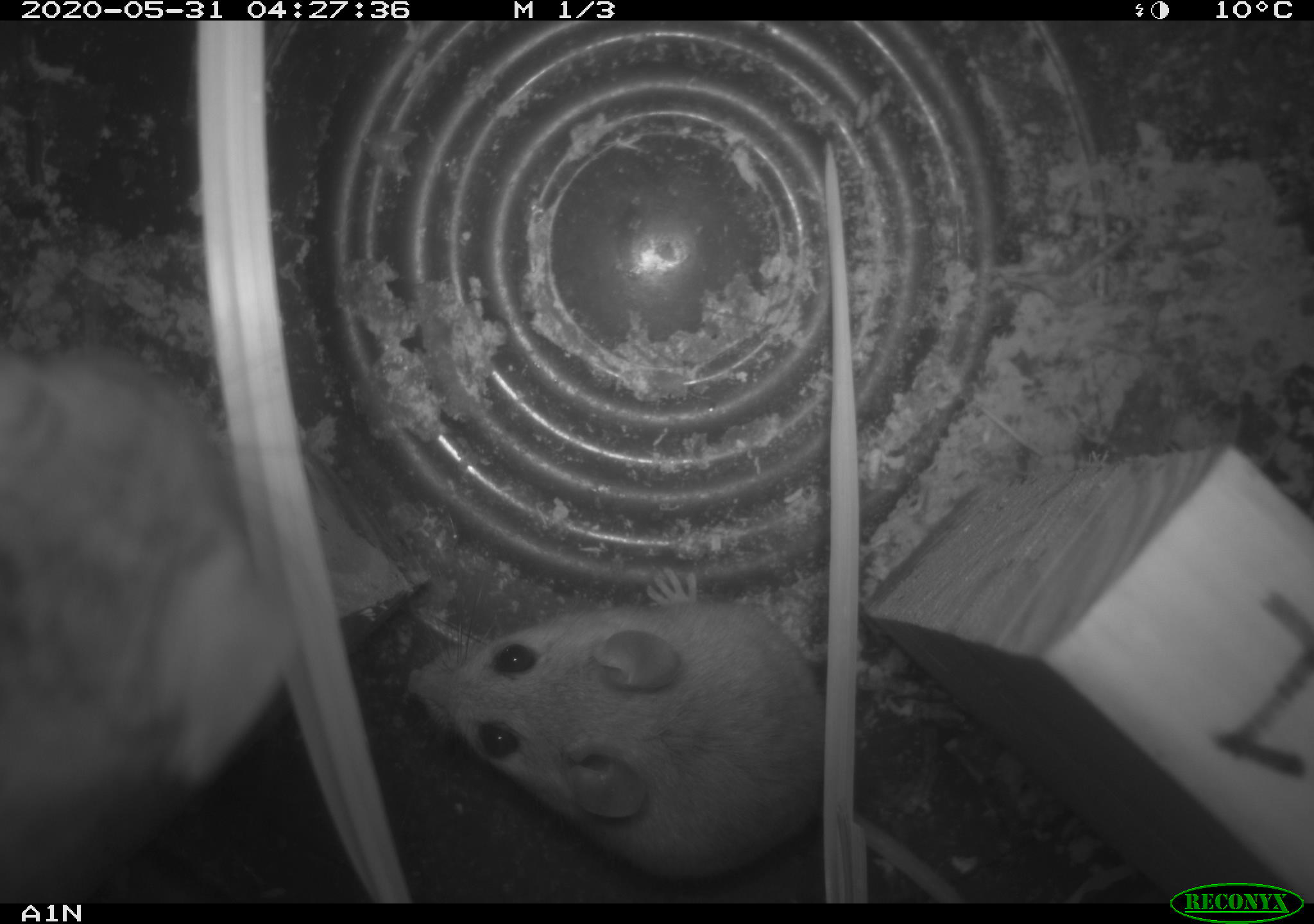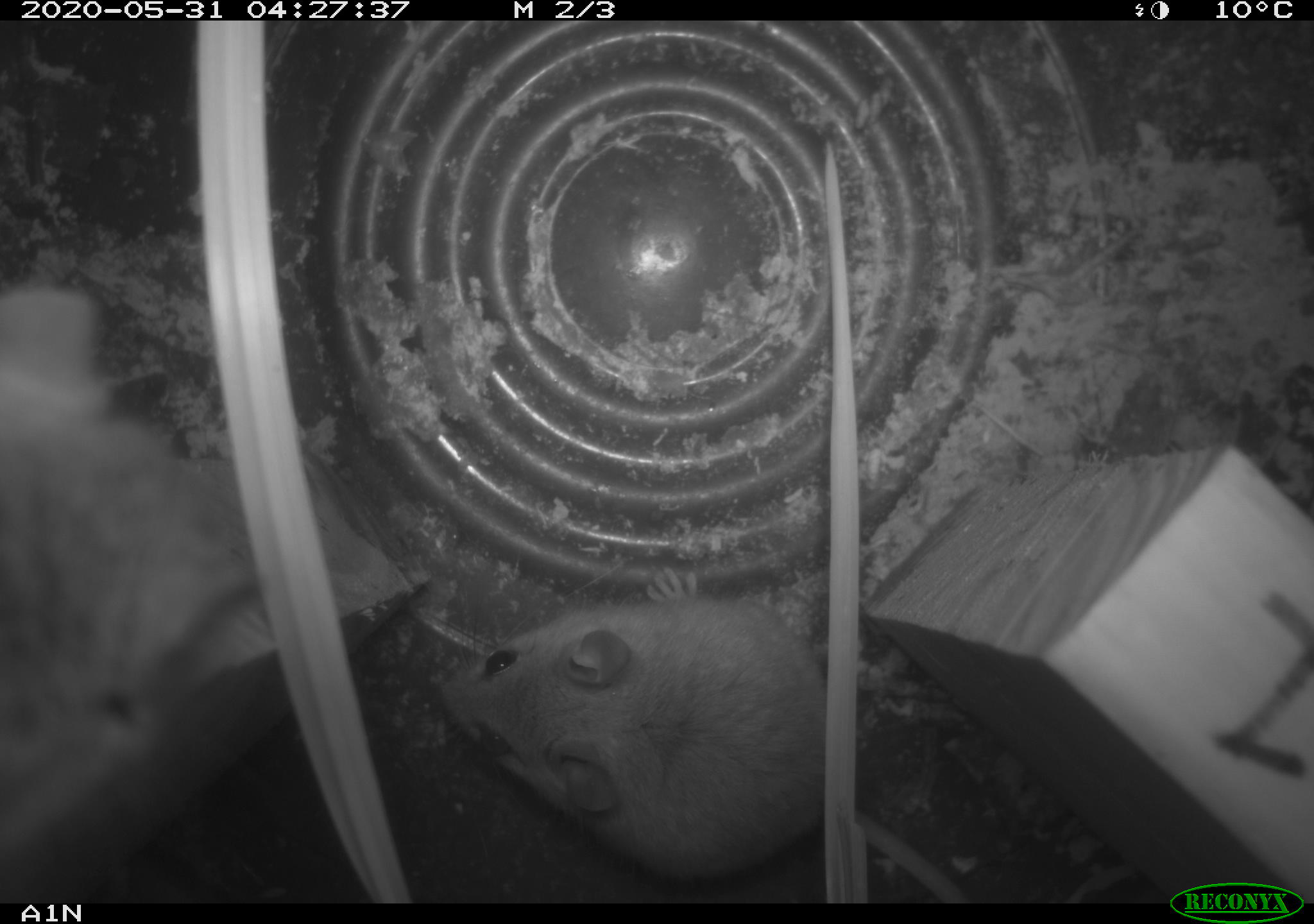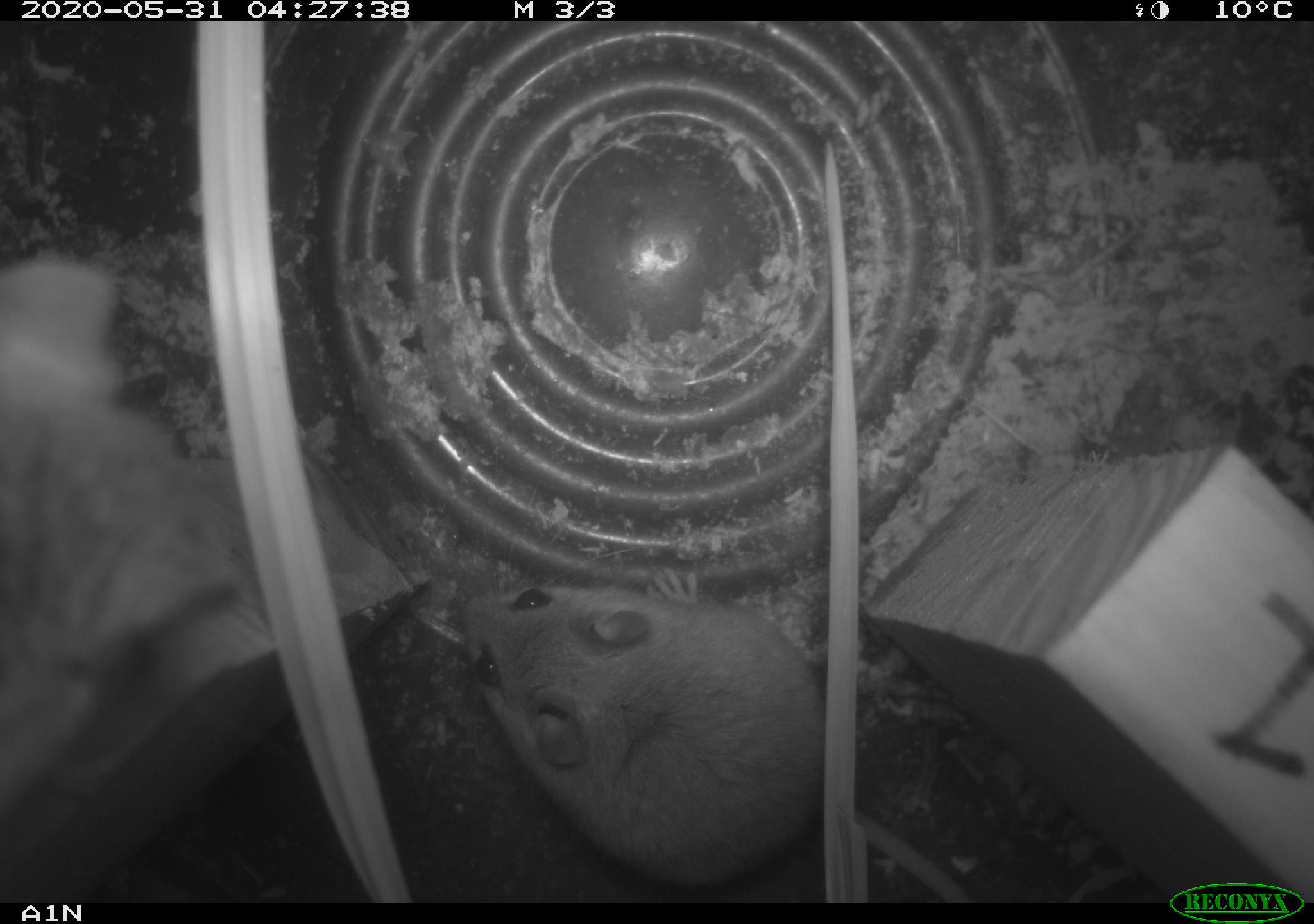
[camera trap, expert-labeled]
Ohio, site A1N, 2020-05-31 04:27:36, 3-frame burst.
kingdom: Animalia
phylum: Chordata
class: Mammalia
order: Rodentia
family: Cricetidae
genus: Peromyscus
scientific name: Peromyscus leucopus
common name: white-footed mouse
White-footed mouse (Peromyscus leucopus).